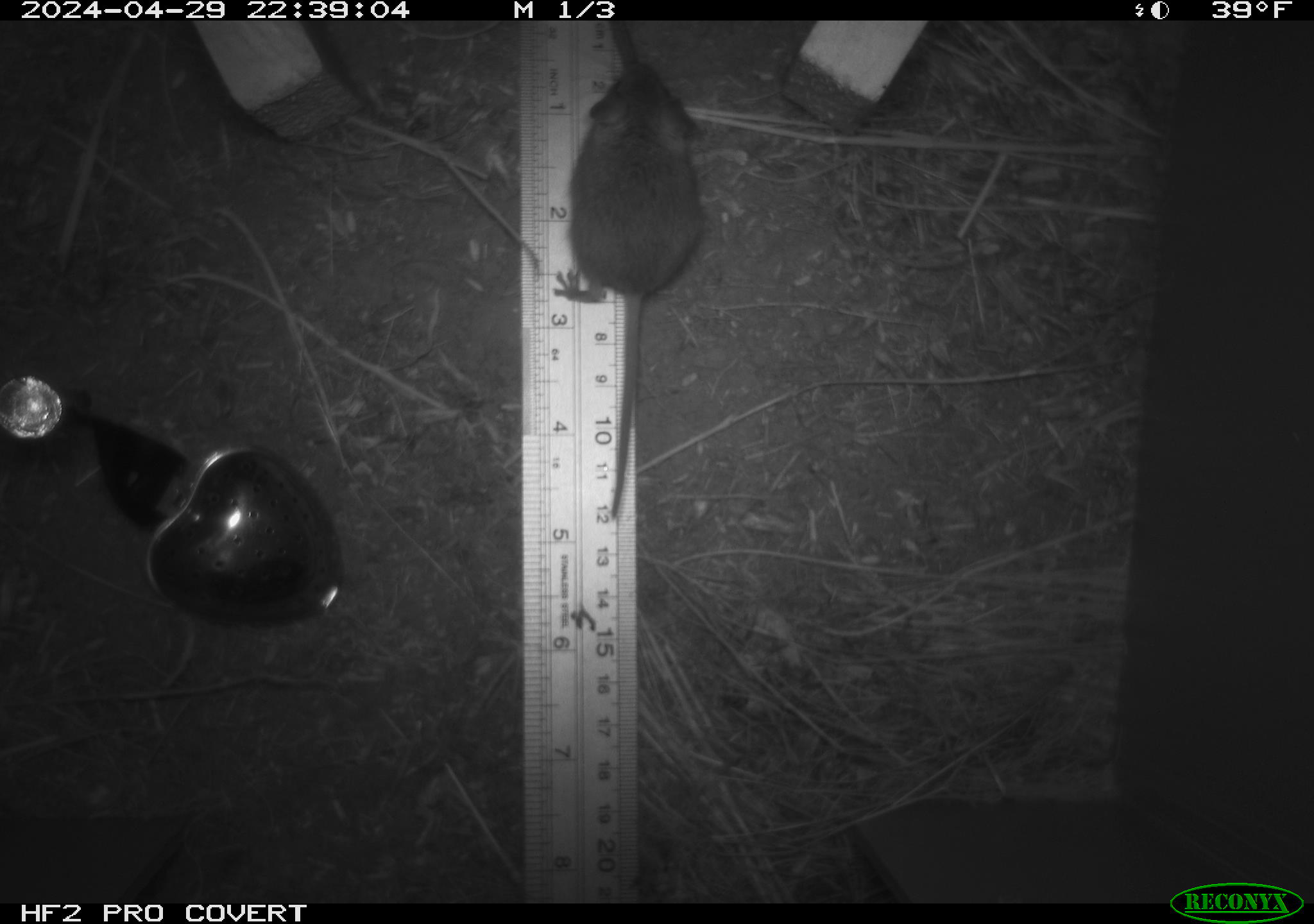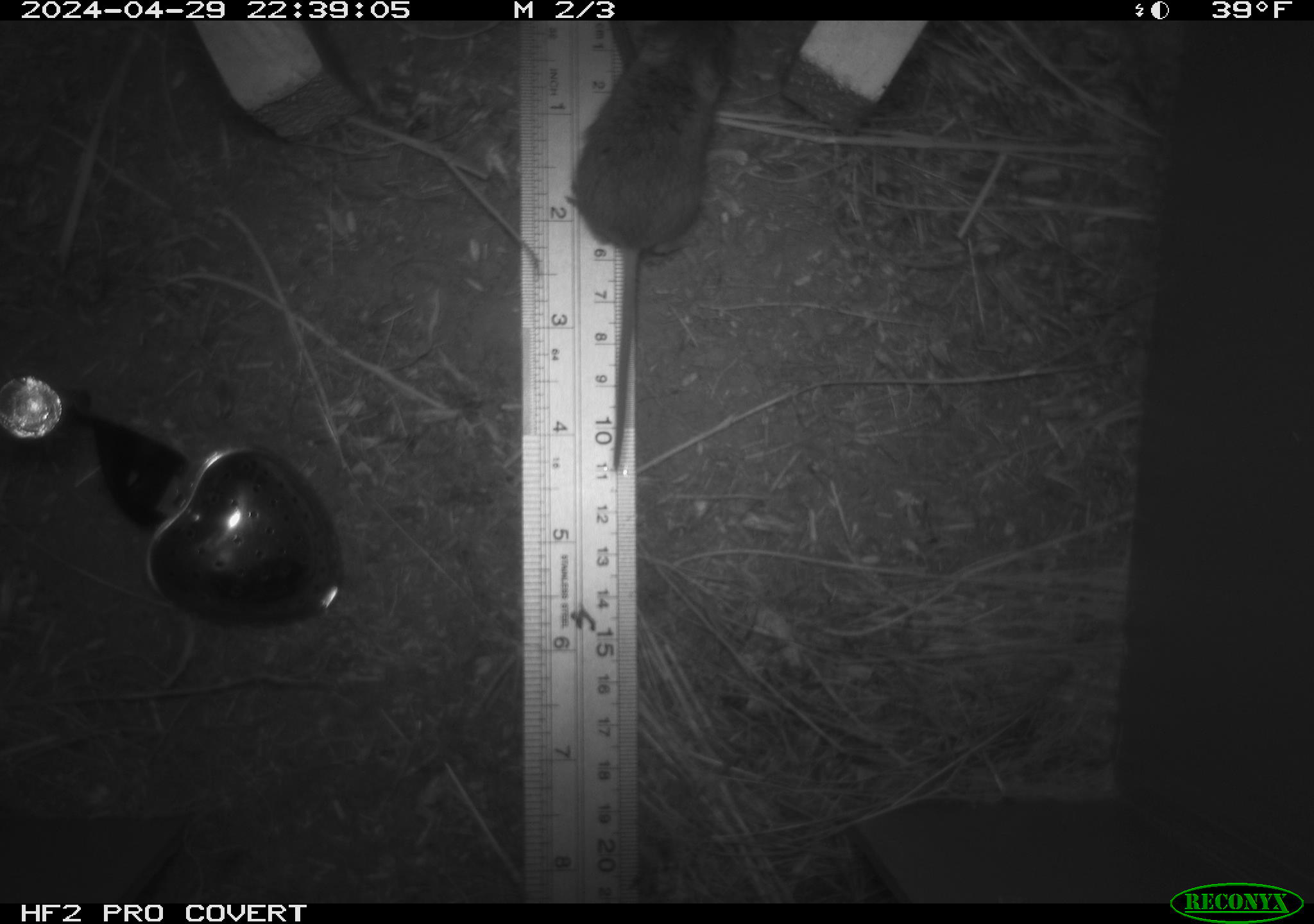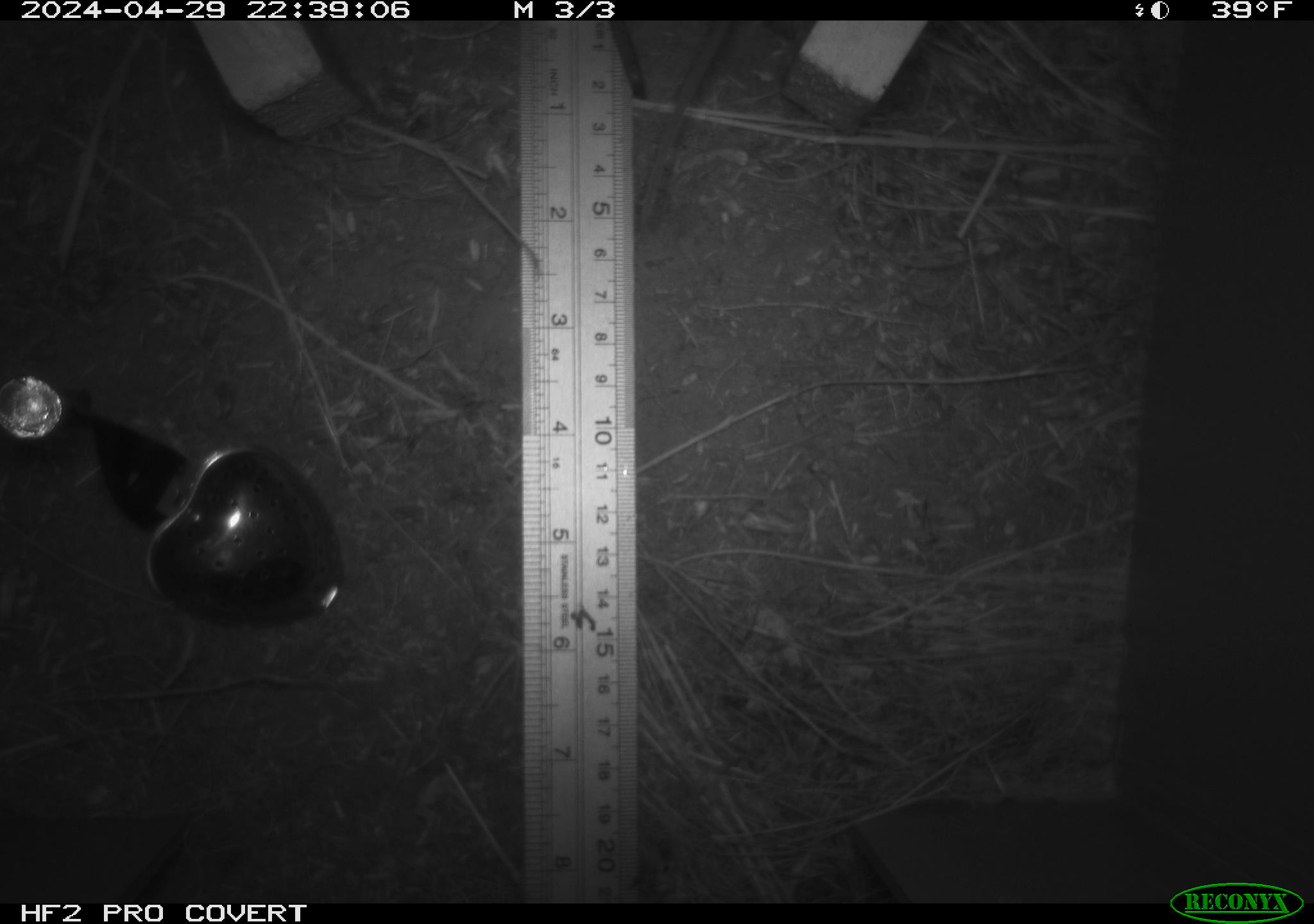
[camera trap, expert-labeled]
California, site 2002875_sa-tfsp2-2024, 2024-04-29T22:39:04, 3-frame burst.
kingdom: Animalia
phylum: Chordata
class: Mammalia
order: Rodentia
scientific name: Rodentia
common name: mouse species